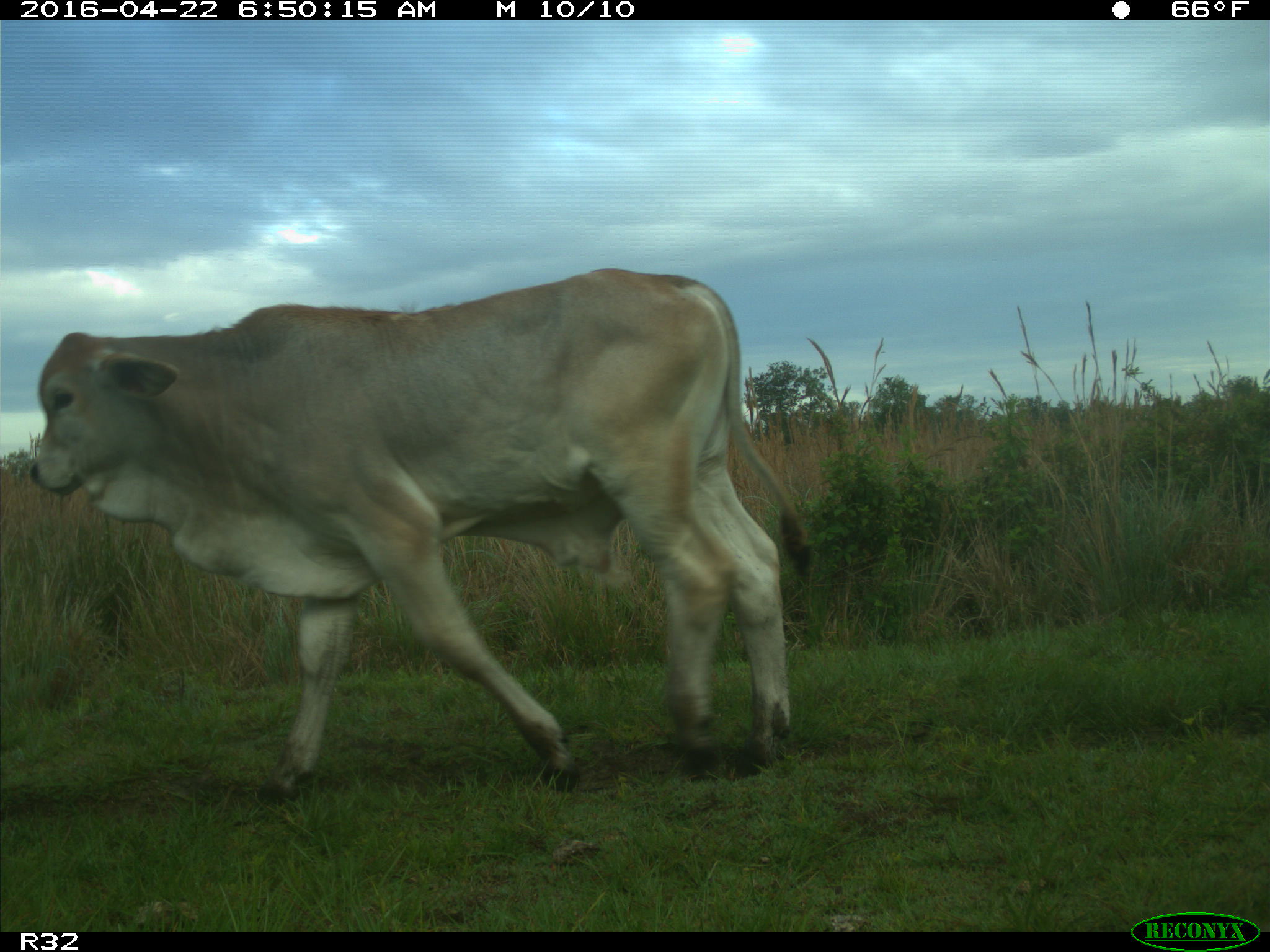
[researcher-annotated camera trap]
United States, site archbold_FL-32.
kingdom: Animalia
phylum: Chordata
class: Mammalia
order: Artiodactyla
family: Bovidae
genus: Bos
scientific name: Bos taurus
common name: domestic cow